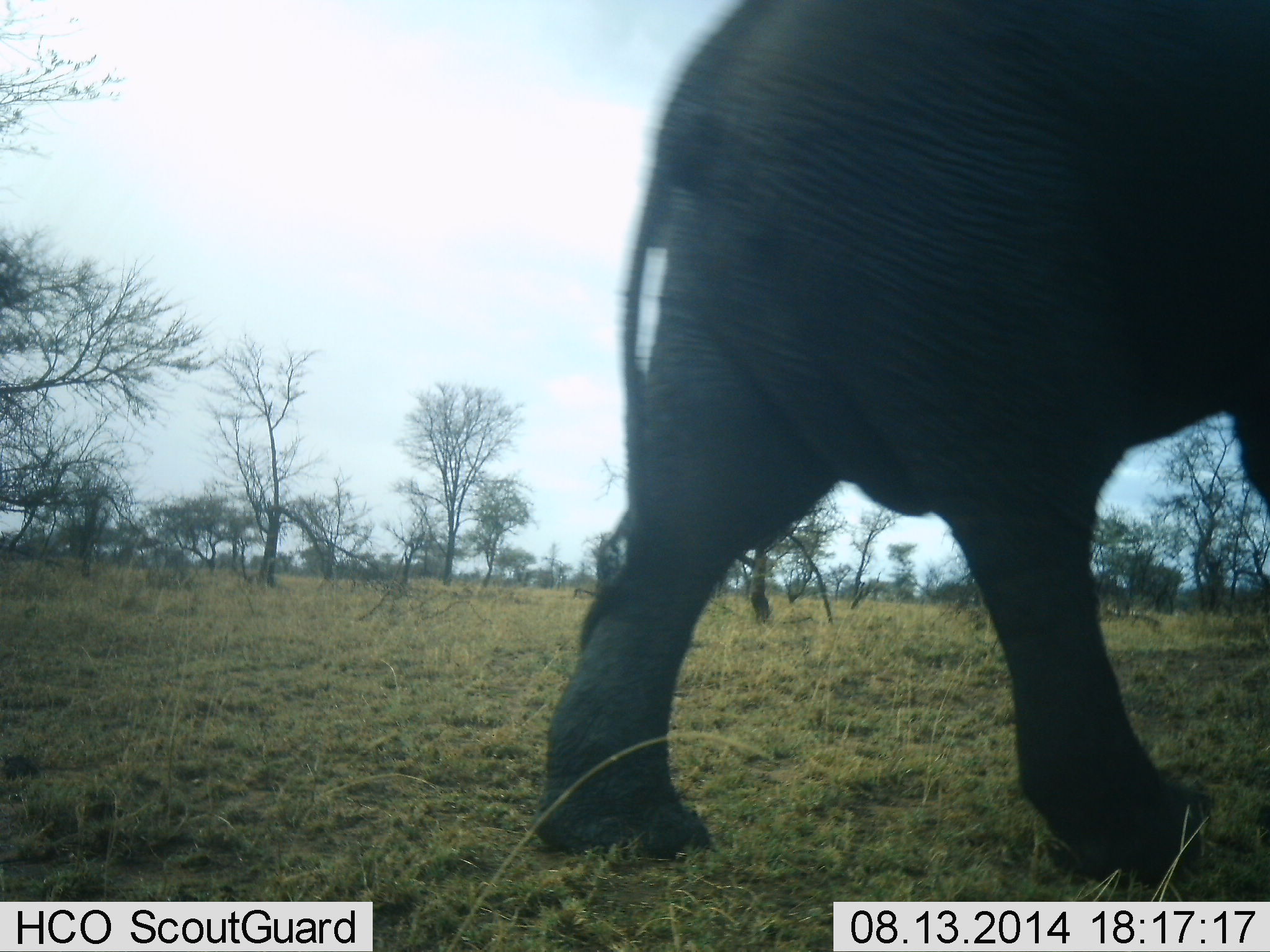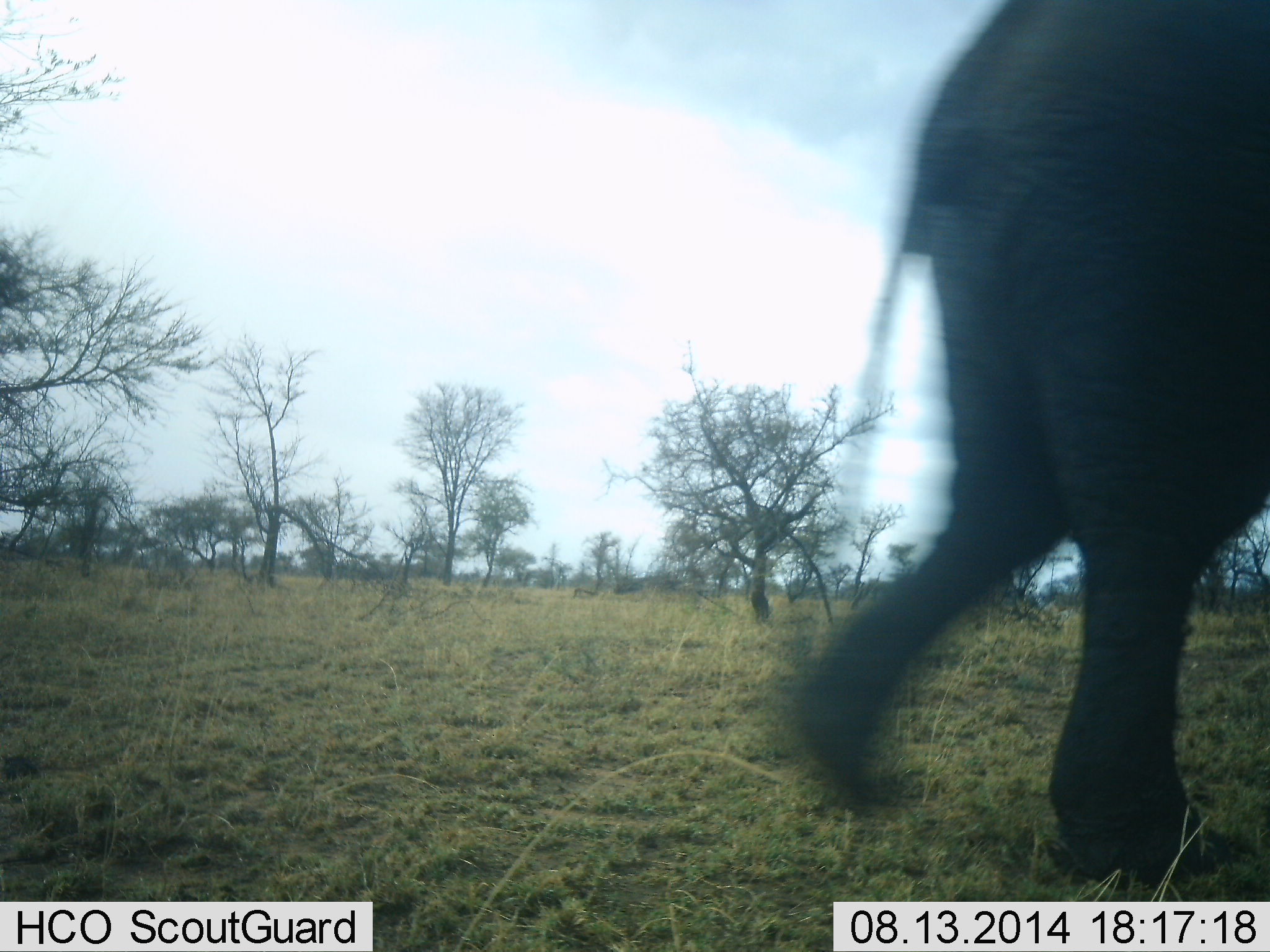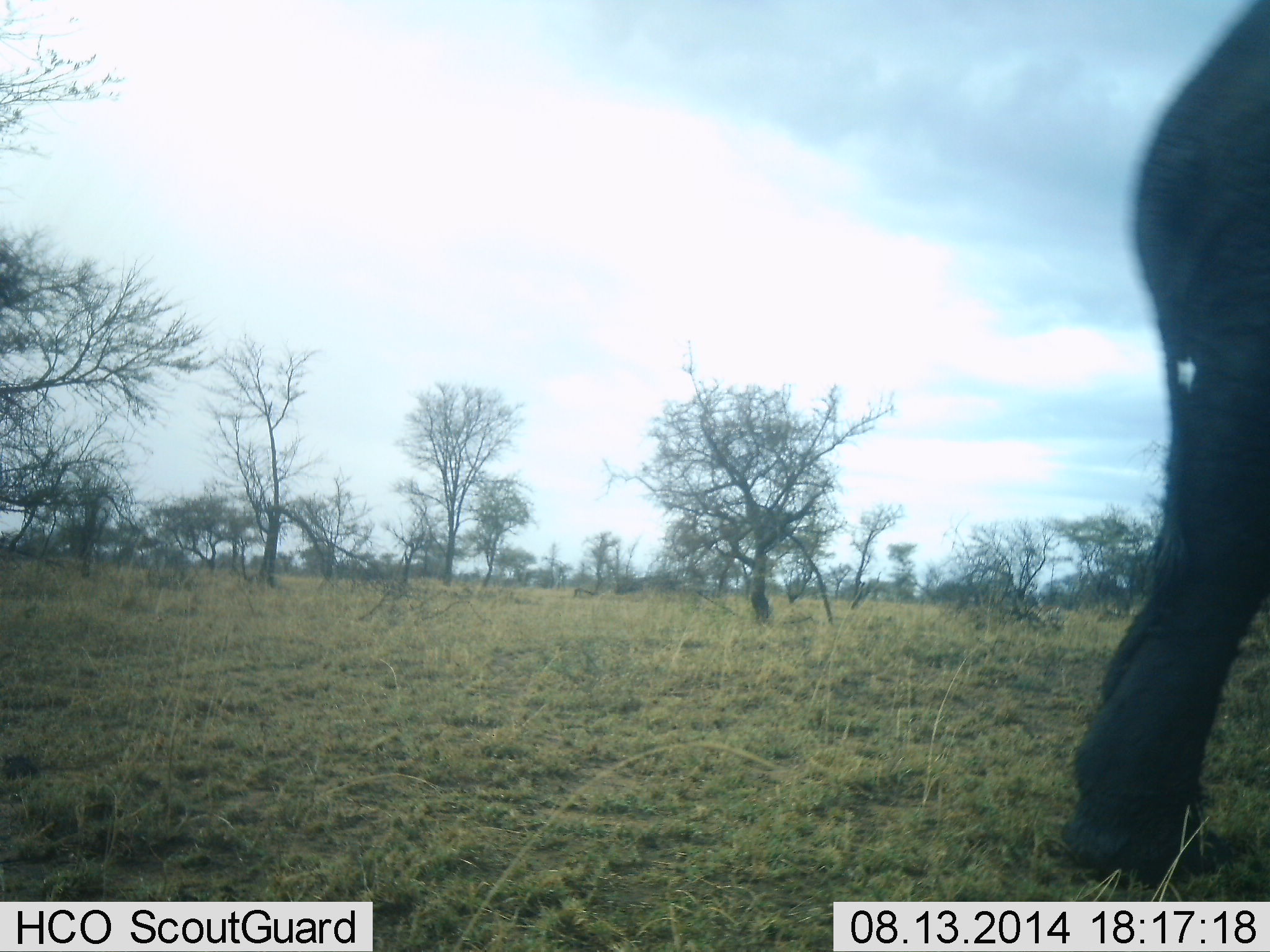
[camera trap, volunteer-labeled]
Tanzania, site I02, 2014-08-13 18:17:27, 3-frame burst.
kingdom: Animalia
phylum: Chordata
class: Mammalia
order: Proboscidea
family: Elephantidae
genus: Loxodonta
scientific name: Loxodonta africana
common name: african bush elephant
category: elephant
Elephant (african bush elephant) (Loxodonta africana), count 1. Behavior (volunteer vote fractions): standing 0%, resting 0%, moving 100%, interacting 0%. Young present (vote fraction): 0%. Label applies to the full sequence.